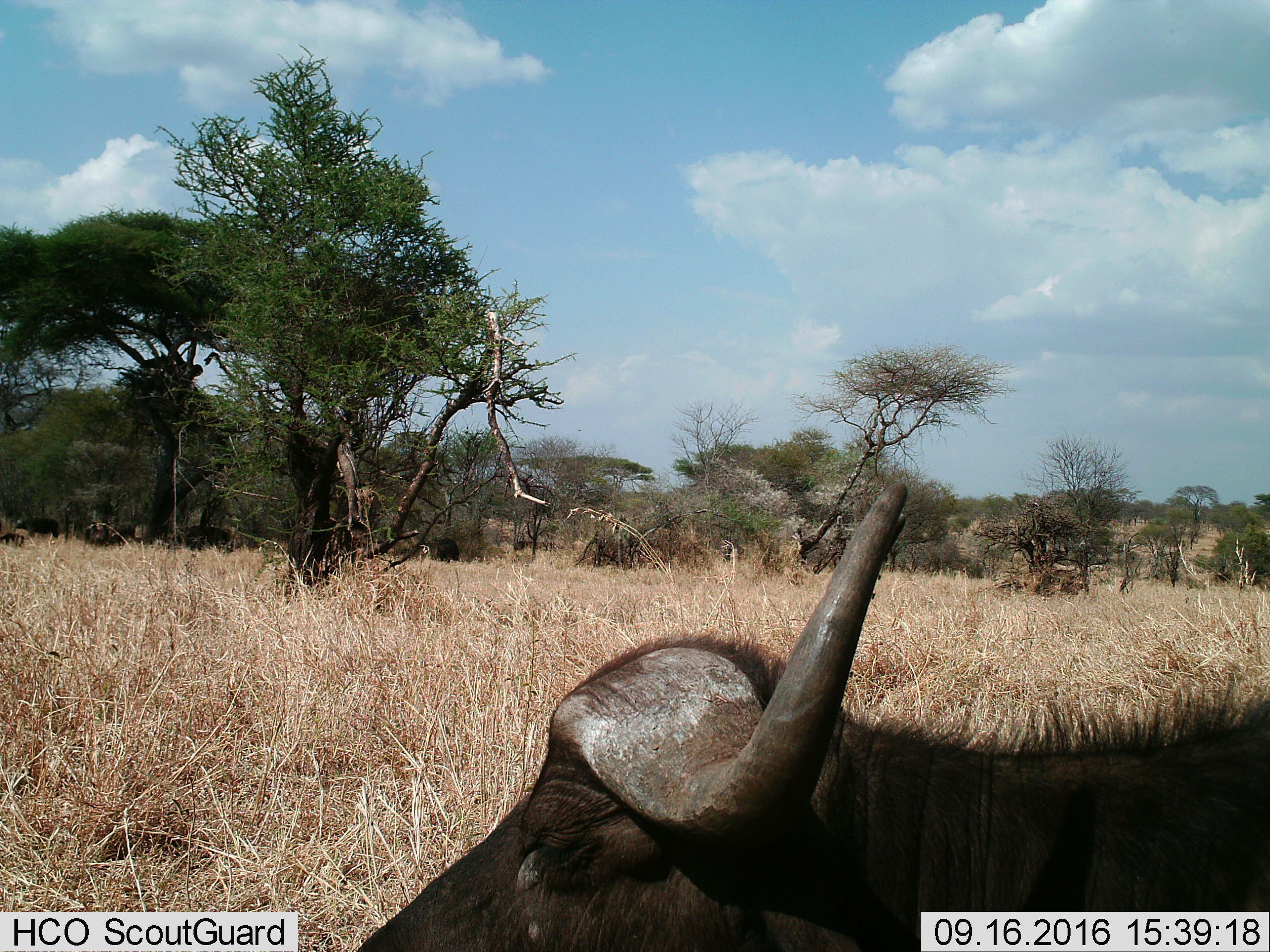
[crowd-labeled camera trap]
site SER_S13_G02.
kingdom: Animalia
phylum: Chordata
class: Mammalia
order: Artiodactyla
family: Bovidae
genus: Syncerus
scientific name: Syncerus caffer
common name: african buffalo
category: buffalo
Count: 1.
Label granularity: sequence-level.